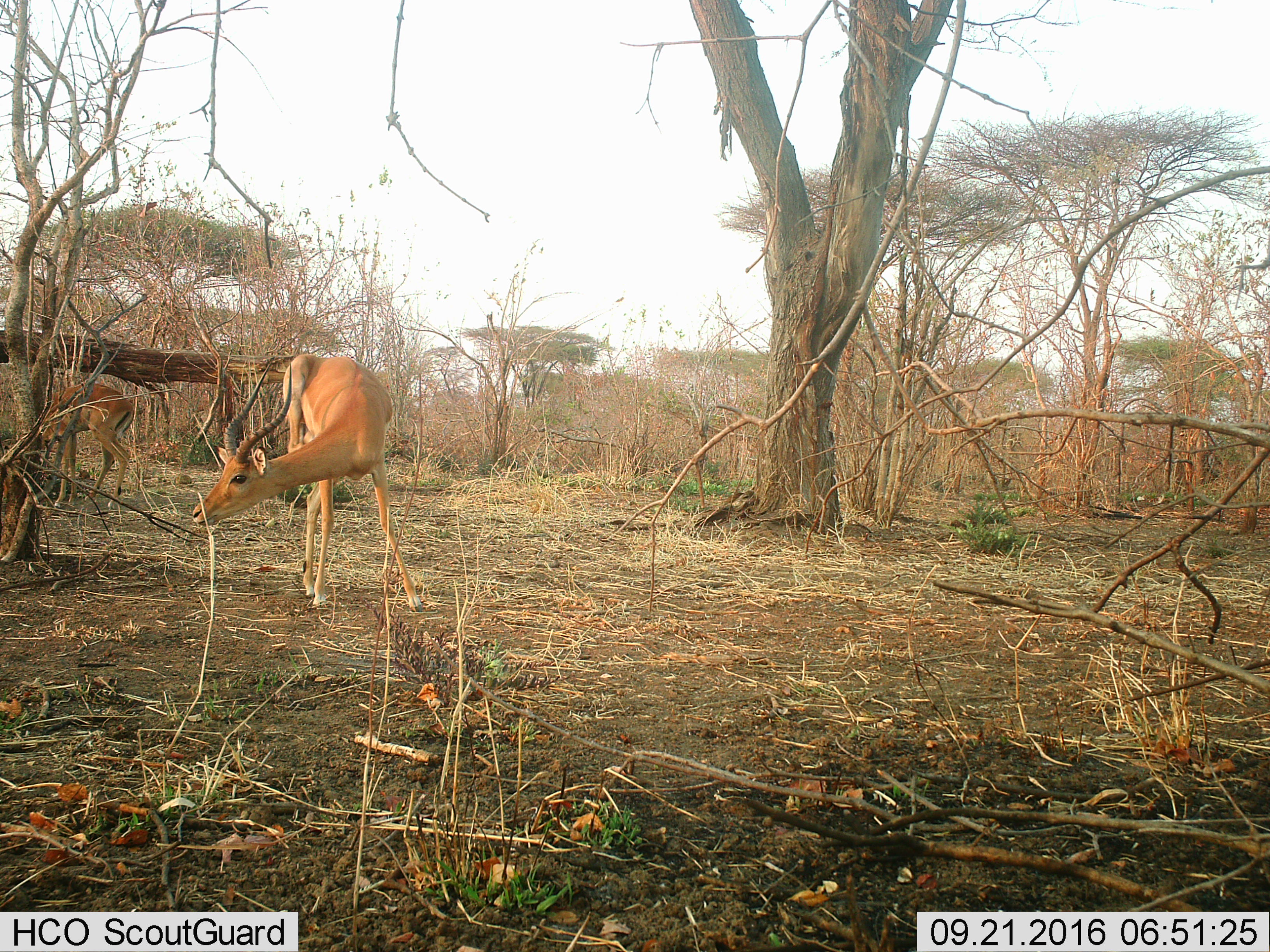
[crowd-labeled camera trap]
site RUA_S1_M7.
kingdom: Animalia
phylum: Chordata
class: Mammalia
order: Artiodactyla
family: Bovidae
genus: Aepyceros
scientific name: Aepyceros melampus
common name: impala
Impala (Aepyceros melampus), count 2. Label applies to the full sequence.